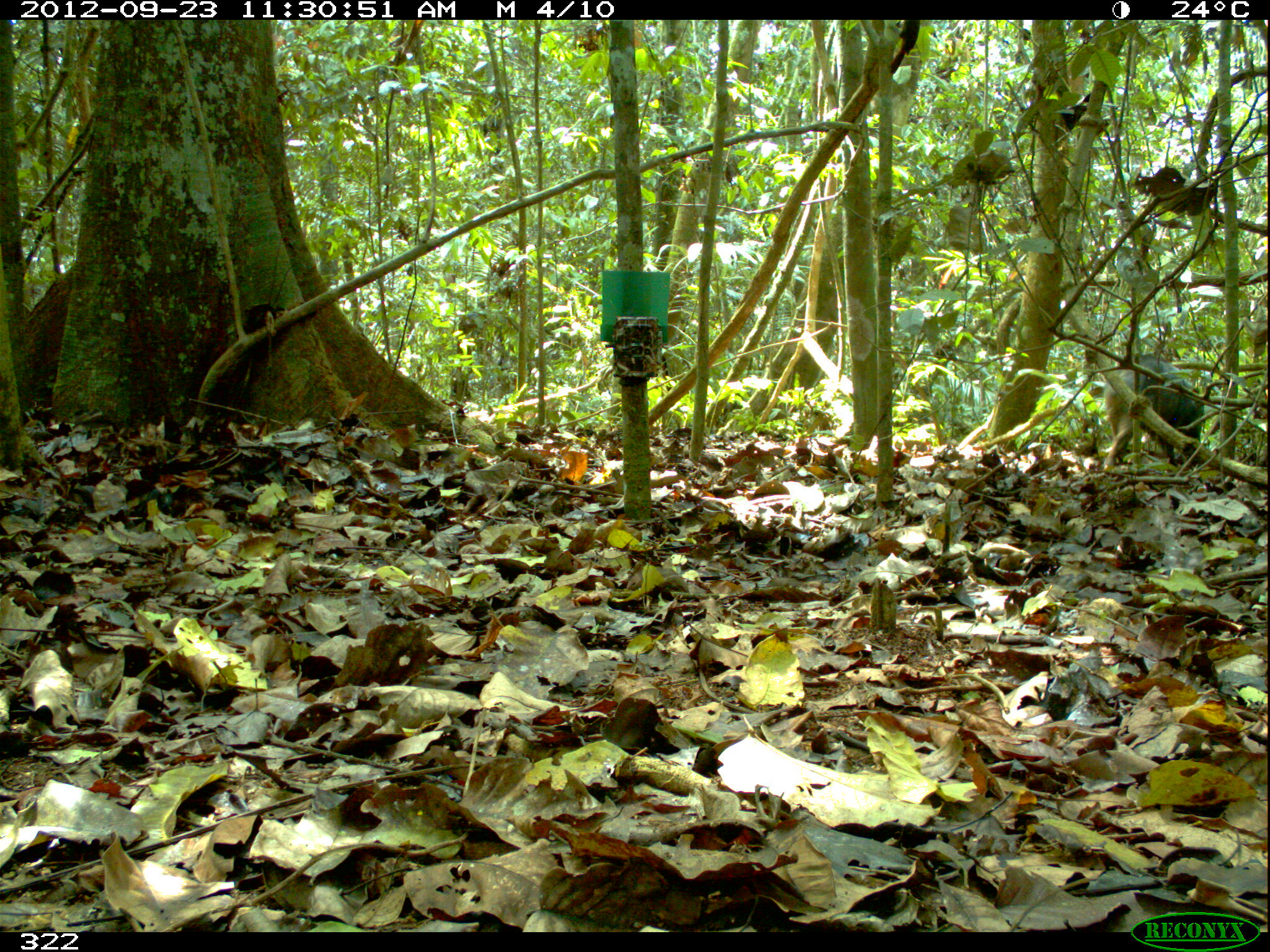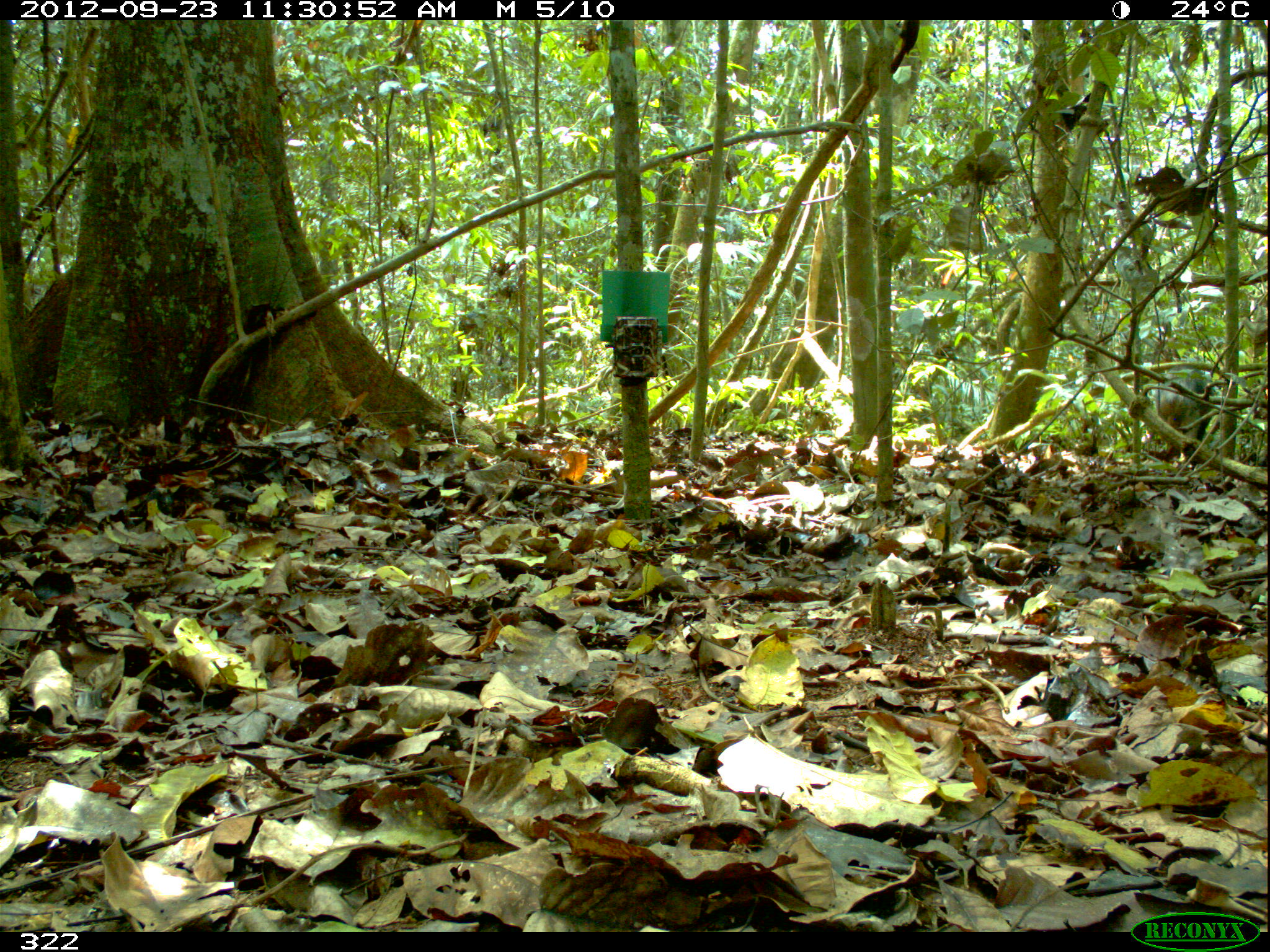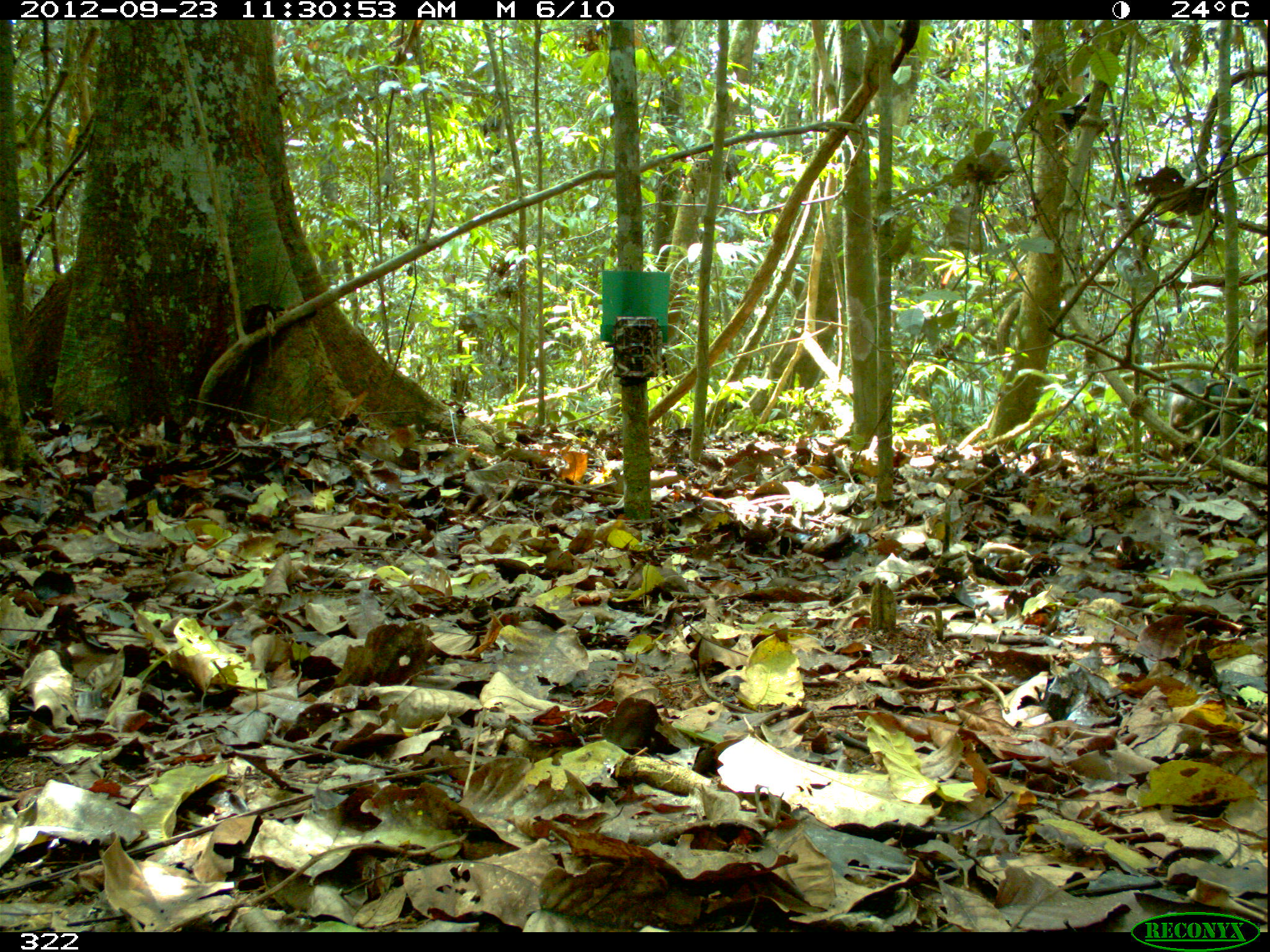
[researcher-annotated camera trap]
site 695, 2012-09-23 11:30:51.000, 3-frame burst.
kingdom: Animalia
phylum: Chordata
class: Mammalia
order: Artiodactyla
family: Tayassuidae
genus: Tayassu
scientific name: Tayassu pecari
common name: white-lipped peccary